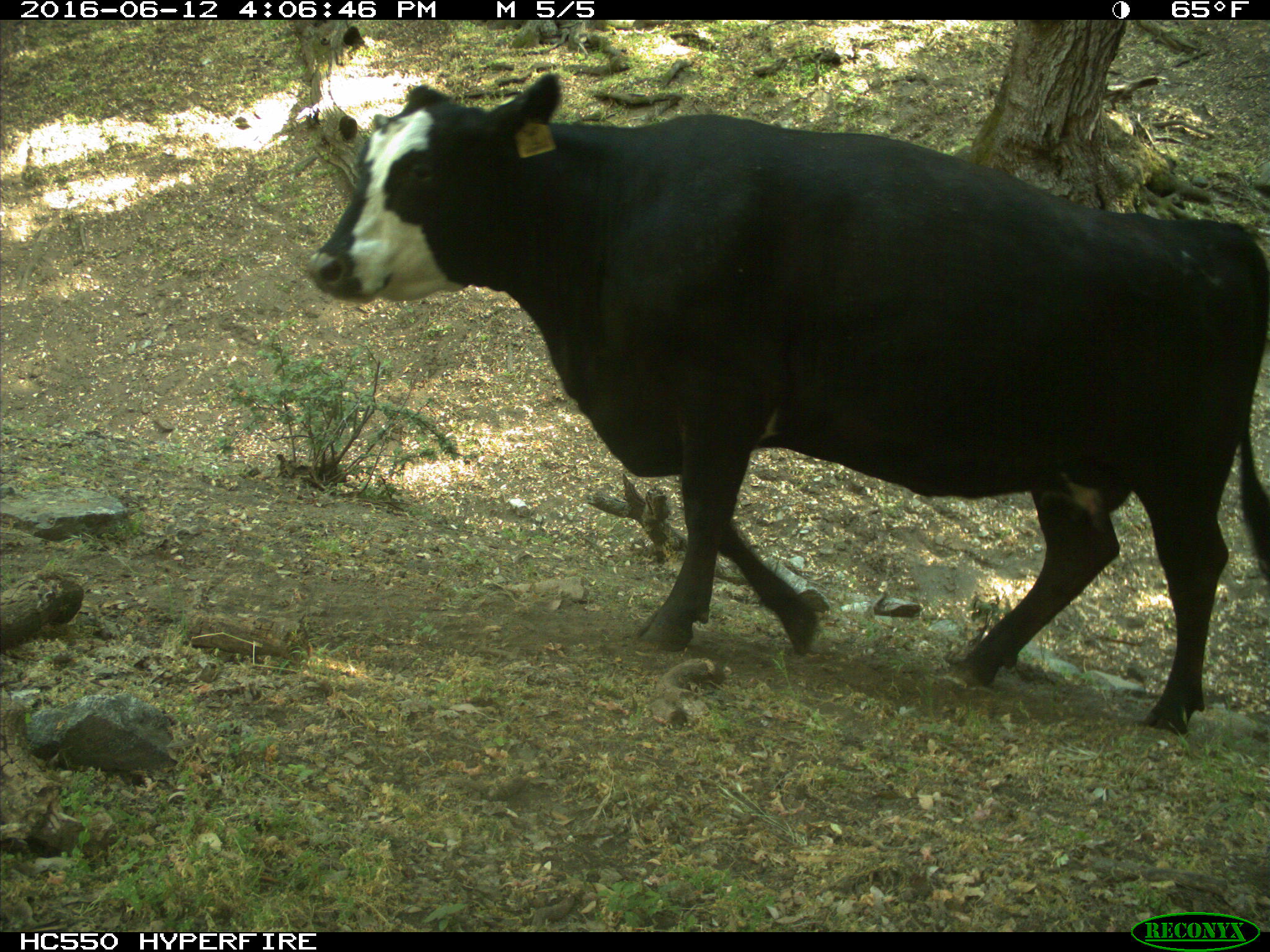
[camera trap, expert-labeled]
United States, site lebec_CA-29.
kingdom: Animalia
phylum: Chordata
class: Mammalia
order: Artiodactyla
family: Bovidae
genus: Bos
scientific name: Bos taurus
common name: domestic cow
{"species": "Bos taurus (domestic cow)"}